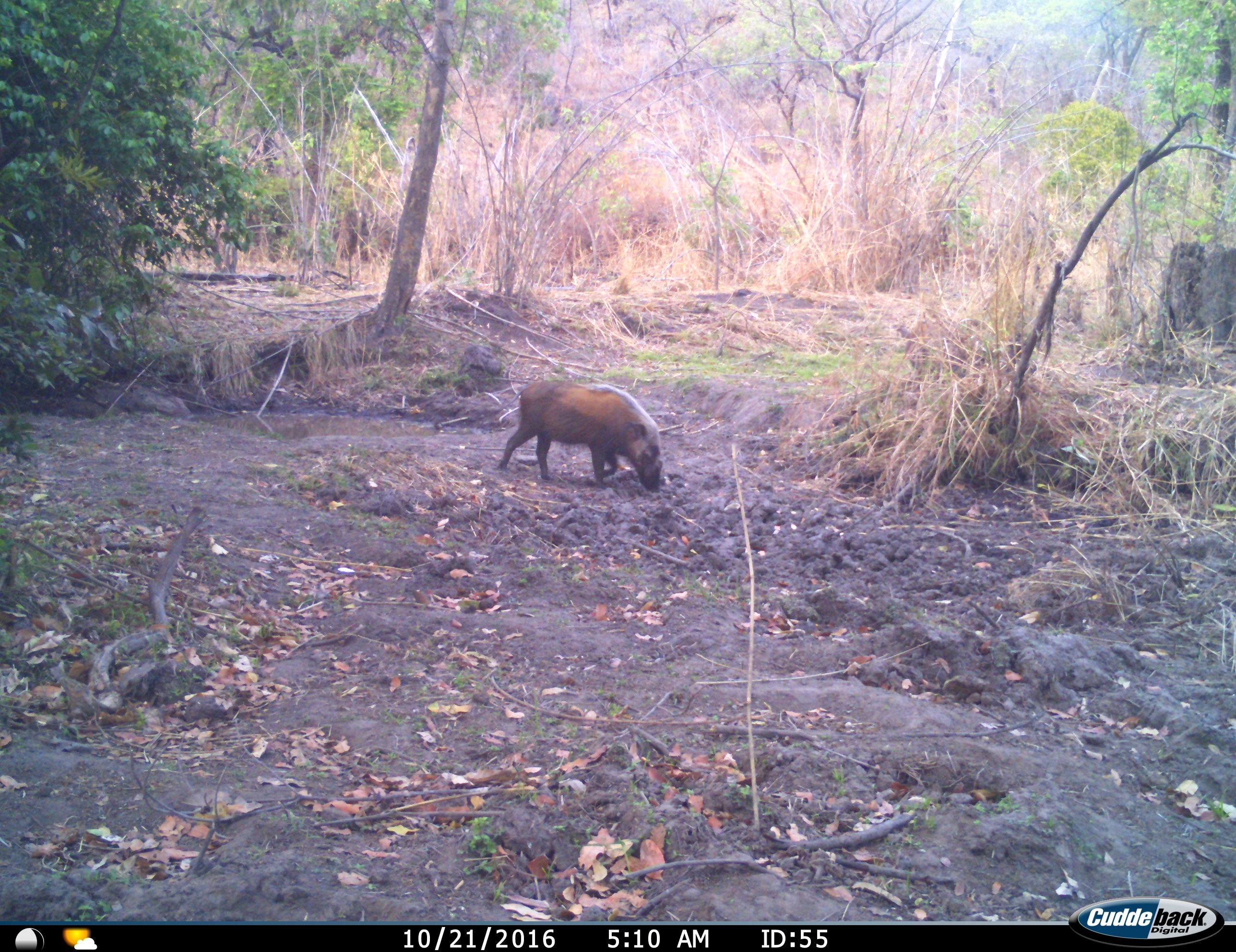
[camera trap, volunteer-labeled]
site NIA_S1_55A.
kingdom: Animalia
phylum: Chordata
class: Mammalia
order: Artiodactyla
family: Suidae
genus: Potamochoerus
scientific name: Potamochoerus larvatus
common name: bushpig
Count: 1.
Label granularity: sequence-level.